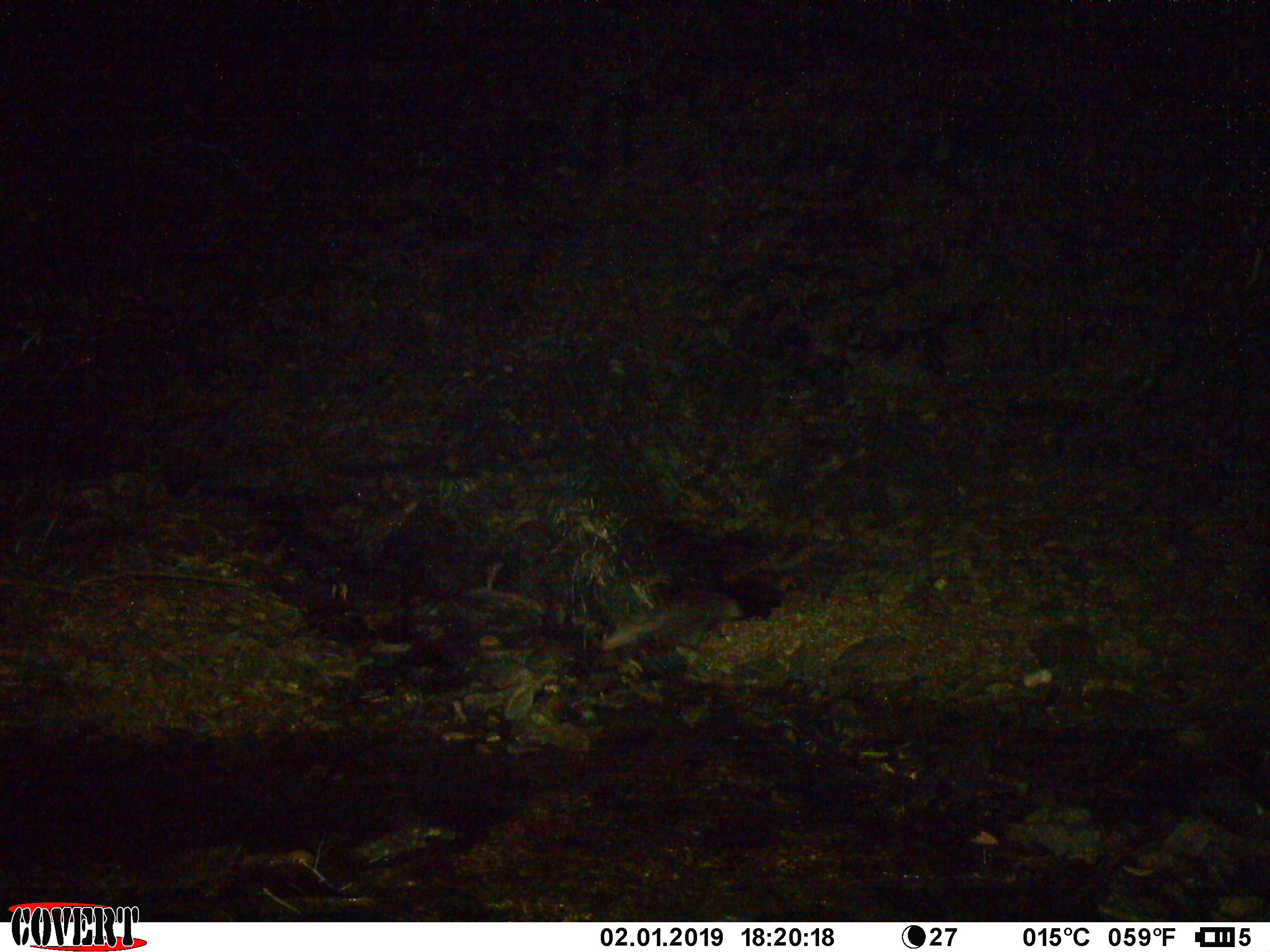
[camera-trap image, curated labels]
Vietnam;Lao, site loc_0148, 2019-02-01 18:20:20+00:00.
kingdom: Animalia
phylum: Chordata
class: Mammalia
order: Carnivora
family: Herpestidae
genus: Urva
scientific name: Urva urva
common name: crab-eating mongoose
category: crab eating mongoose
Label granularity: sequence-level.